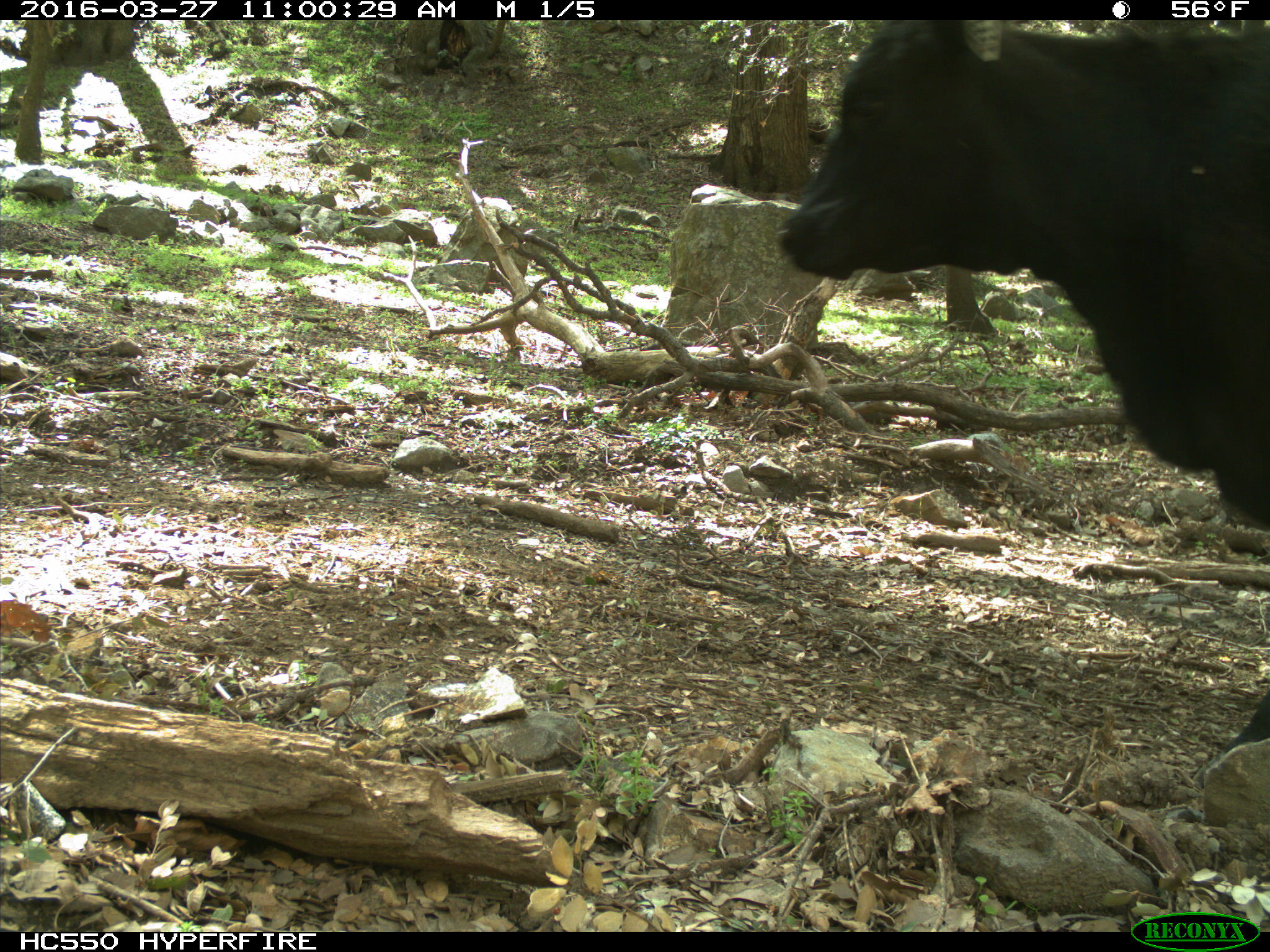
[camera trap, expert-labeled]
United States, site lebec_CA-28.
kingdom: Animalia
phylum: Chordata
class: Mammalia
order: Artiodactyla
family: Bovidae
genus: Bos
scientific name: Bos taurus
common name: domestic cow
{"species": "Bos taurus (domestic cow)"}